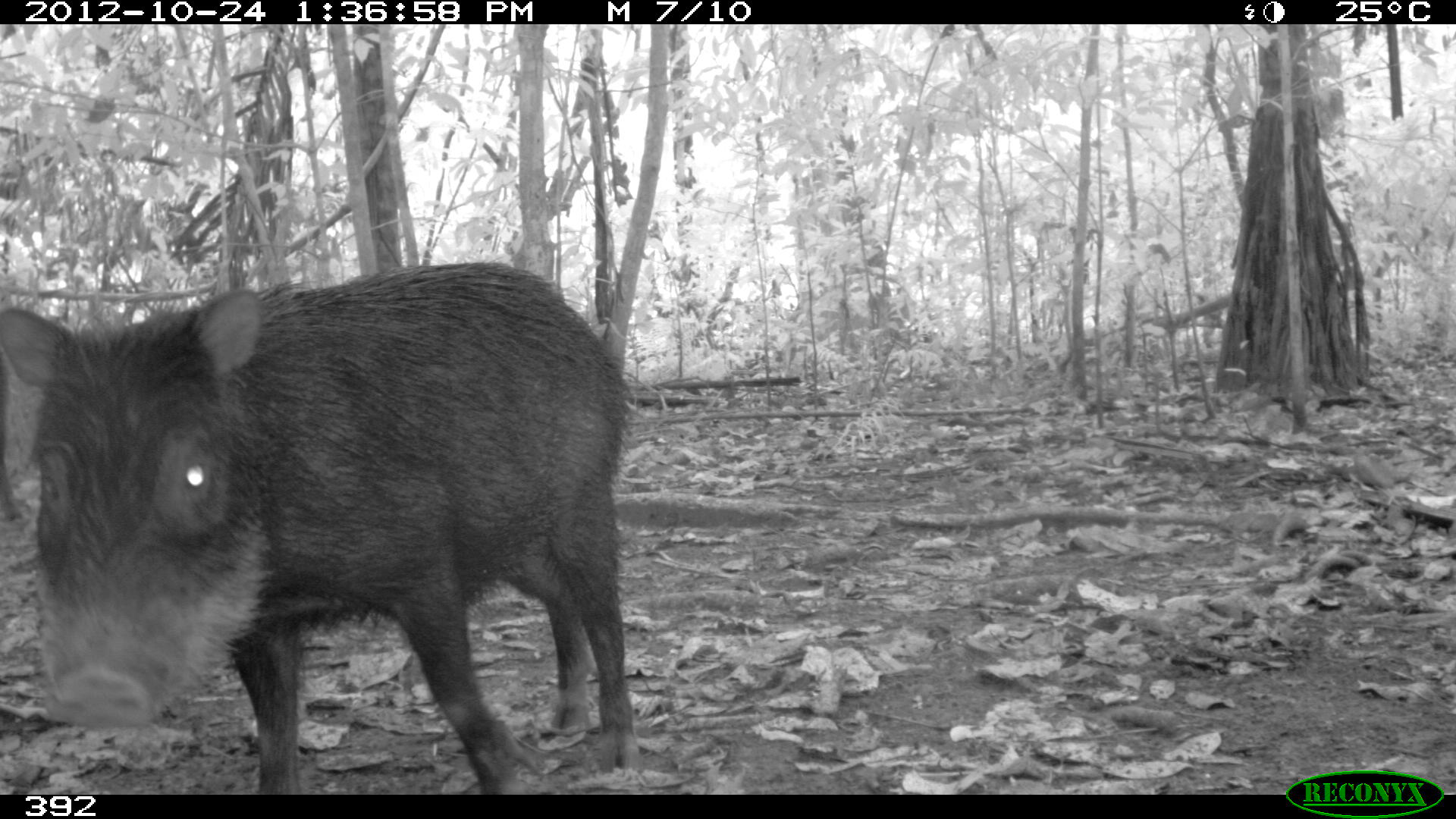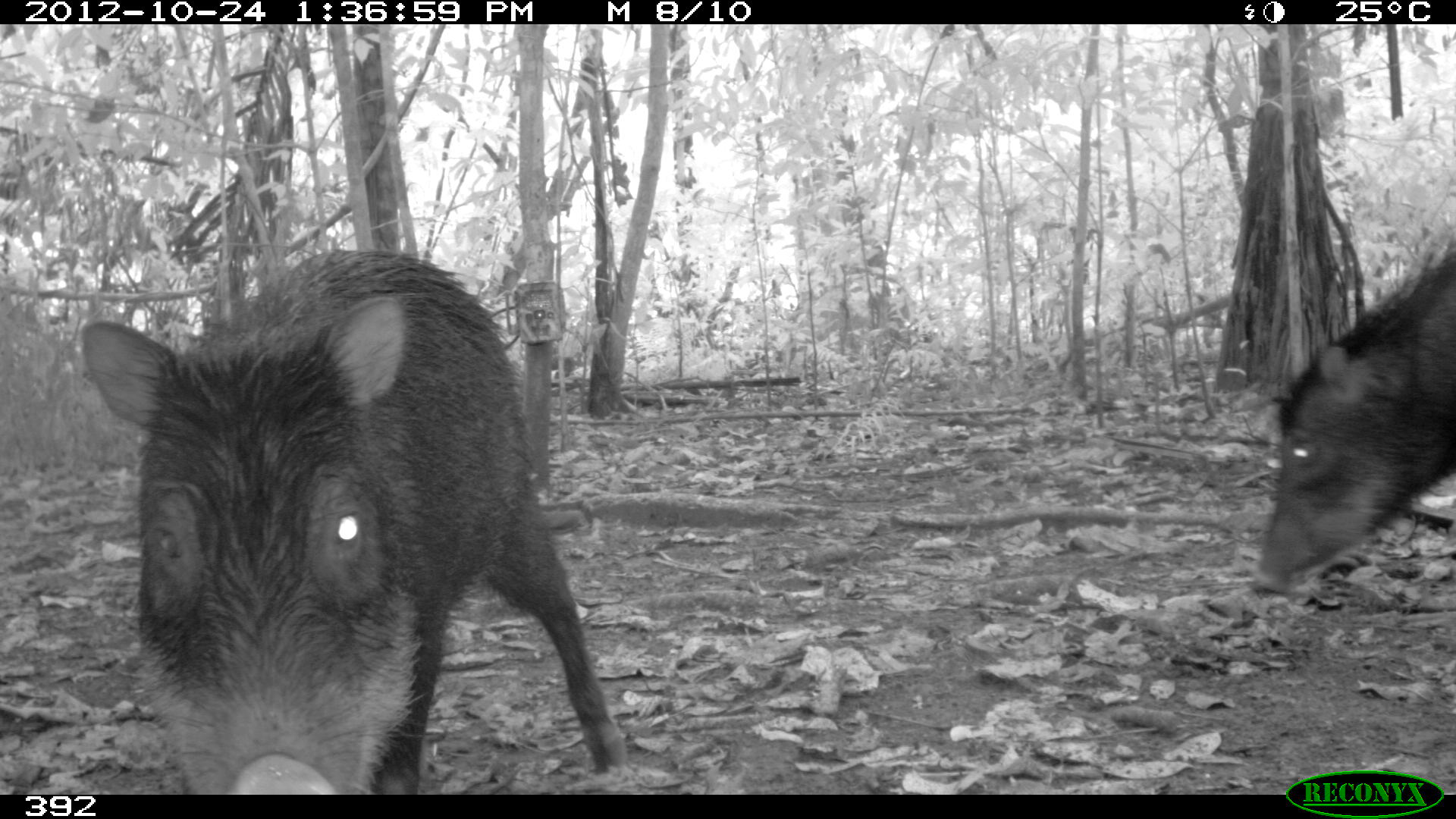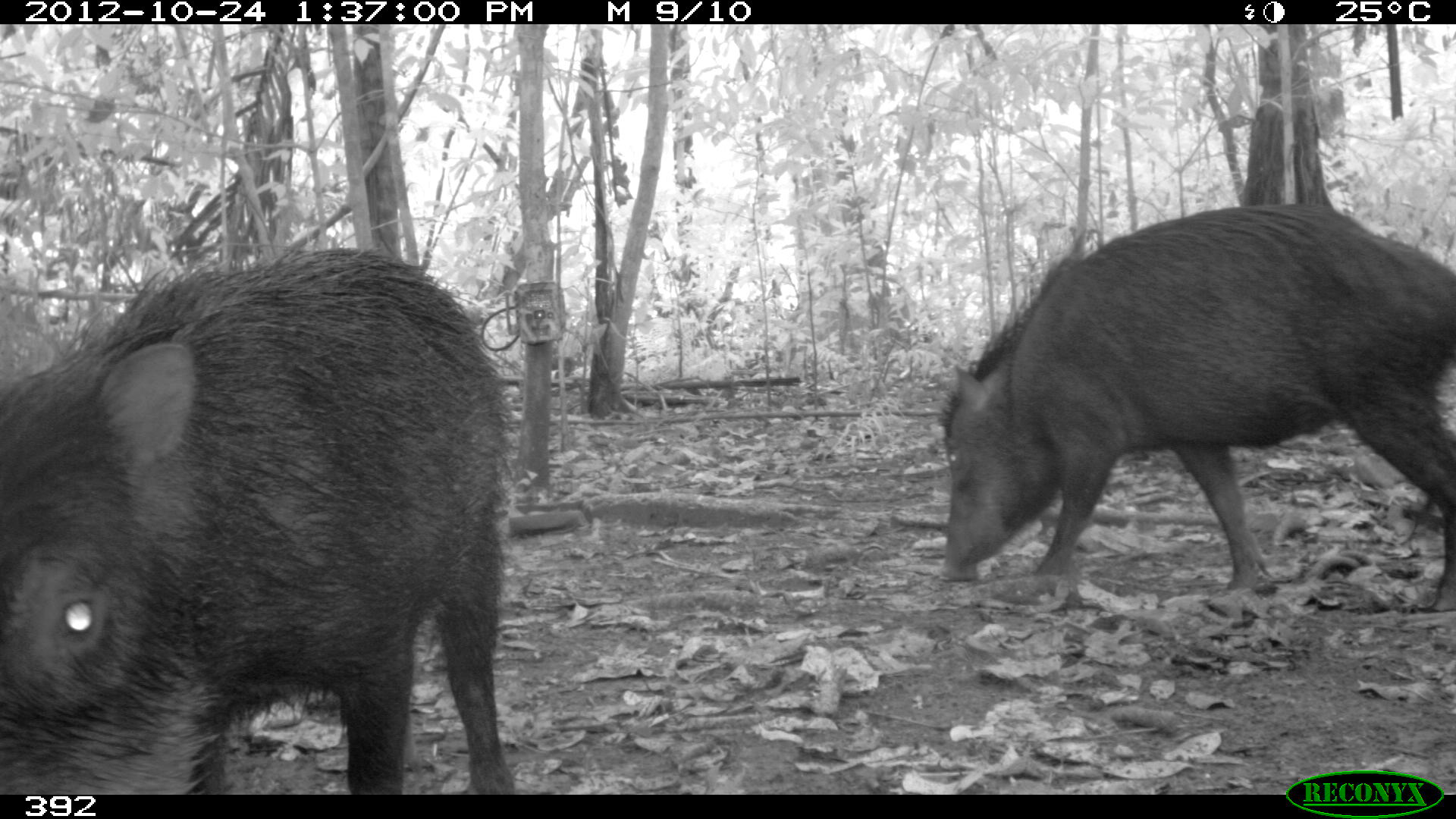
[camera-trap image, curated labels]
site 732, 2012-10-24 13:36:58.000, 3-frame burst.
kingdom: Animalia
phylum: Chordata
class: Mammalia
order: Artiodactyla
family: Tayassuidae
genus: Tayassu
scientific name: Tayassu pecari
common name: white-lipped peccary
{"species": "Tayassu pecari (white-lipped peccary)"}